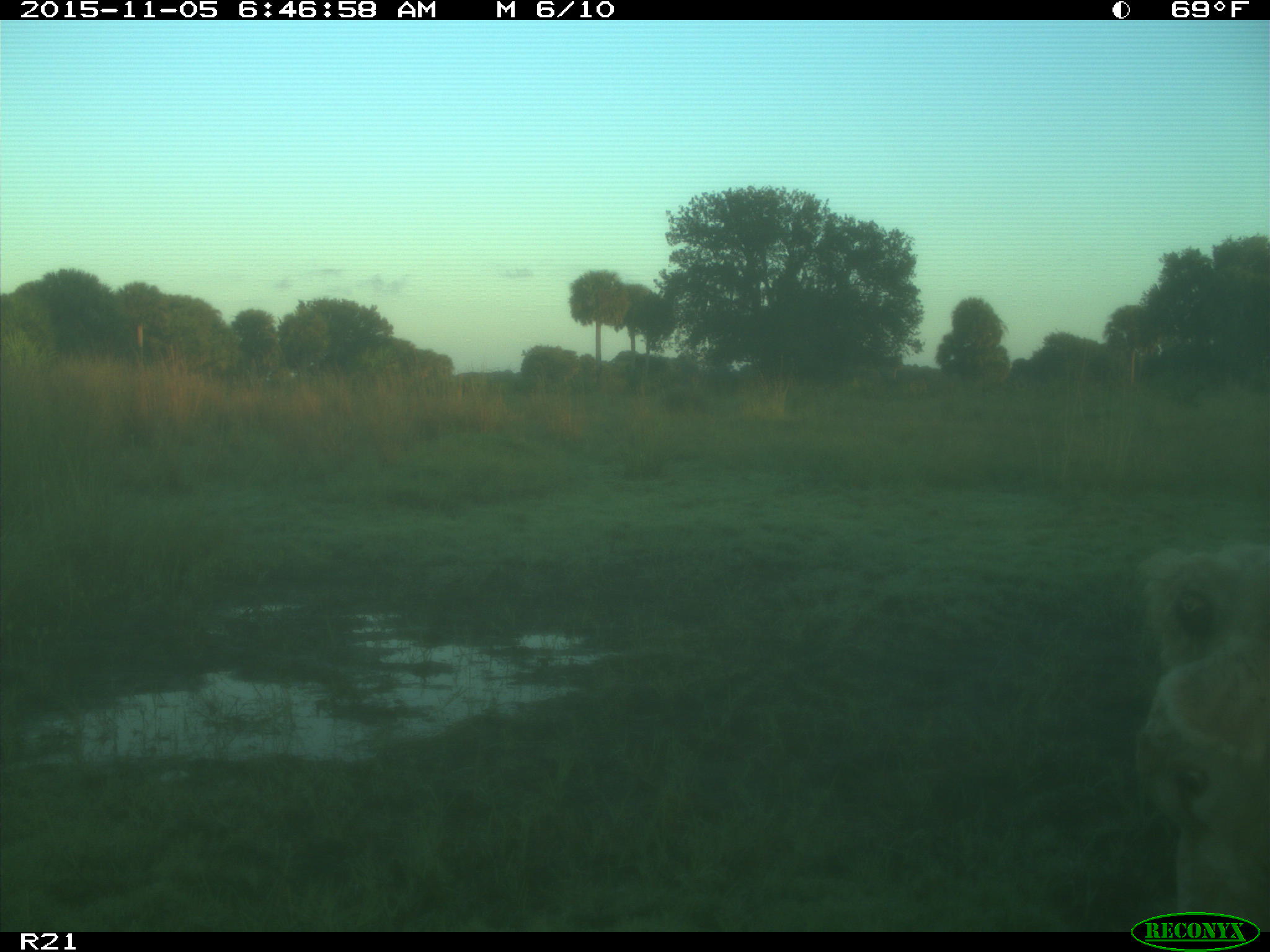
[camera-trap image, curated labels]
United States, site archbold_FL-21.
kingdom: Animalia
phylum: Chordata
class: Mammalia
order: Artiodactyla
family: Bovidae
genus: Bos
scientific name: Bos taurus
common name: domestic cow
Bos taurus (domestic cow).